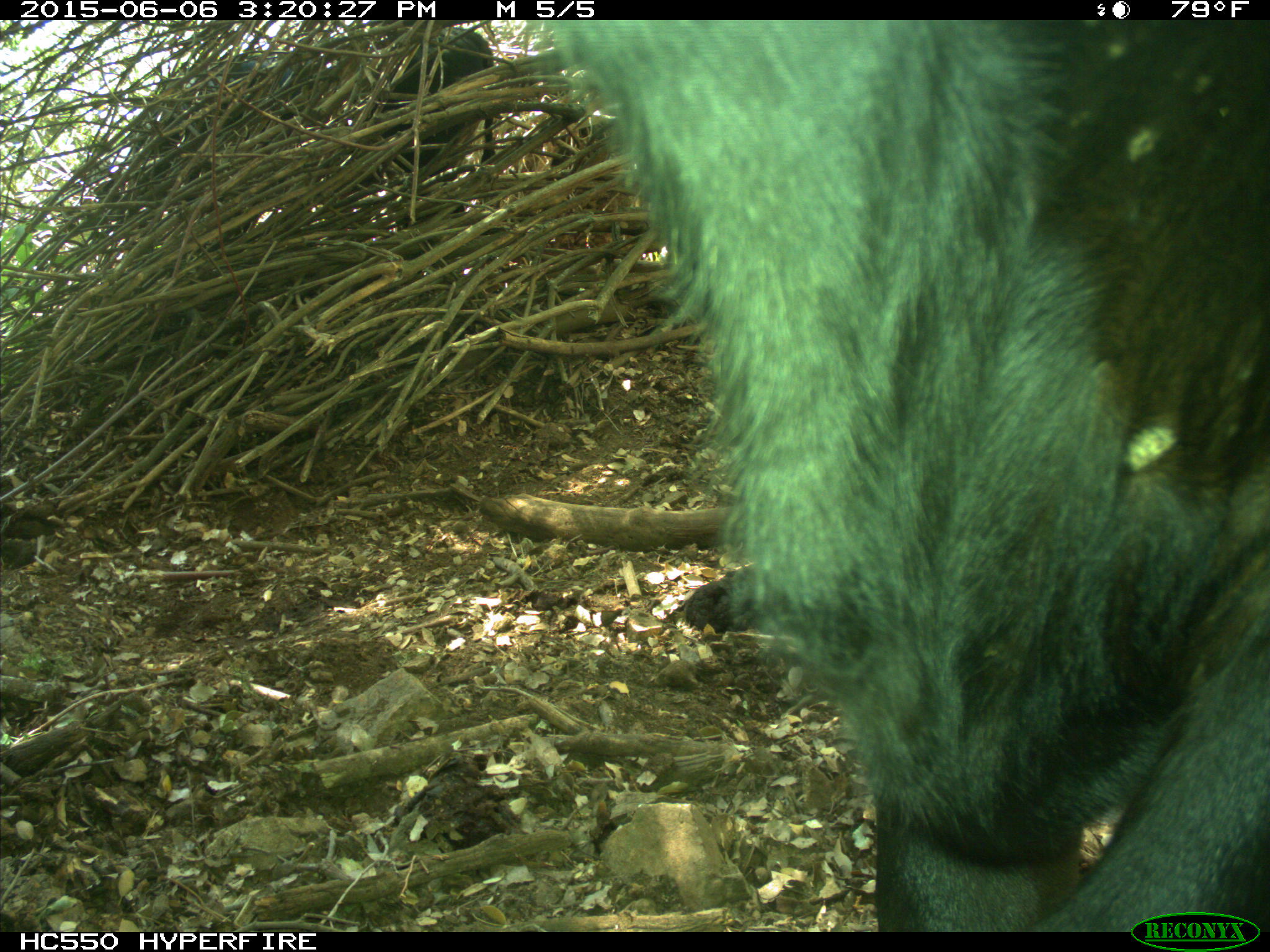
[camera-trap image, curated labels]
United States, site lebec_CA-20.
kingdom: Animalia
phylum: Chordata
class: Mammalia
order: Artiodactyla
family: Bovidae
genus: Bos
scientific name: Bos taurus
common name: domestic cow